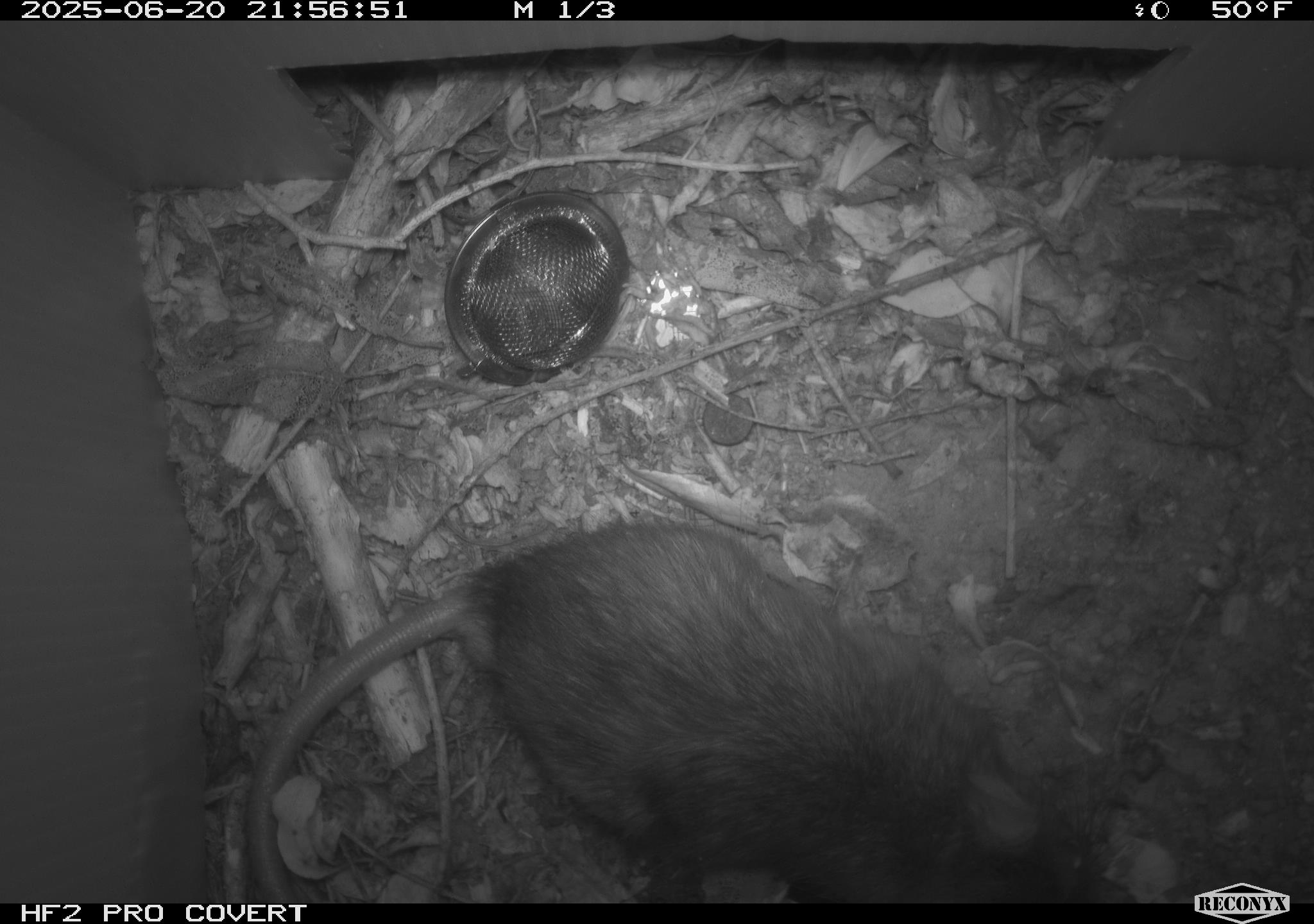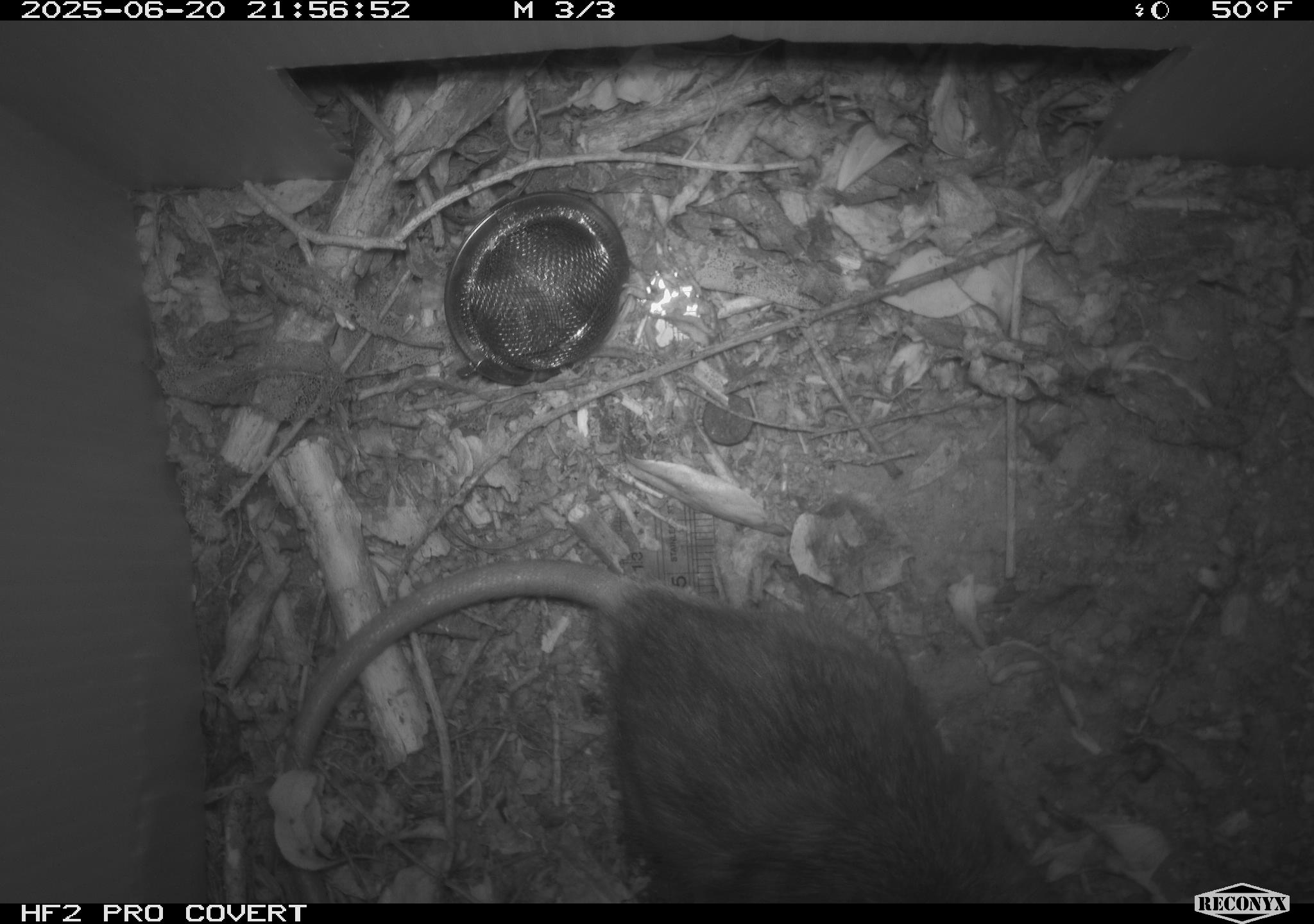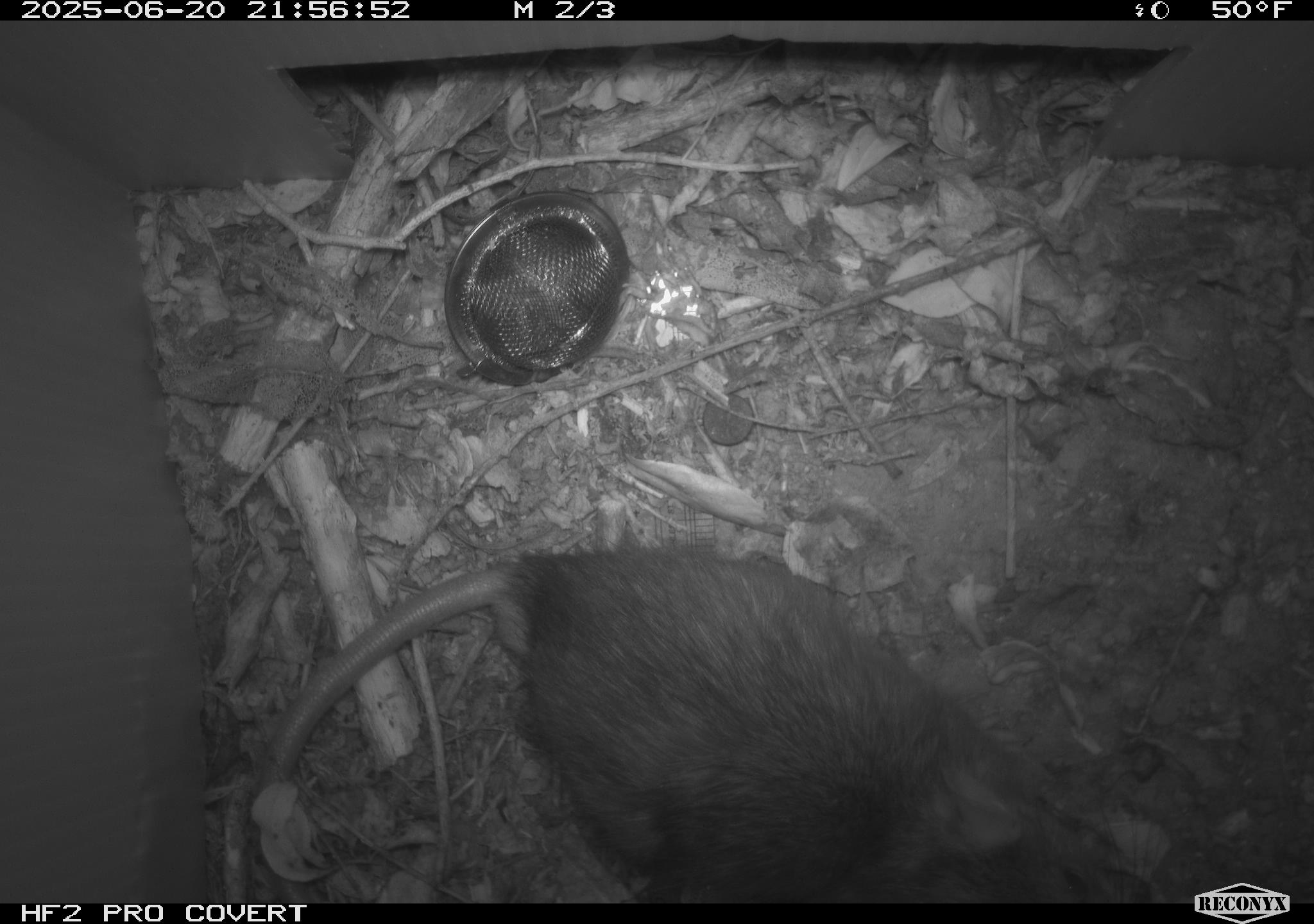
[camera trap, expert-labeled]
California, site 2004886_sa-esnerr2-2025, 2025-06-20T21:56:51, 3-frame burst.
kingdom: Animalia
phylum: Chordata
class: Mammalia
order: Rodentia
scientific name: Rodentia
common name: rodent